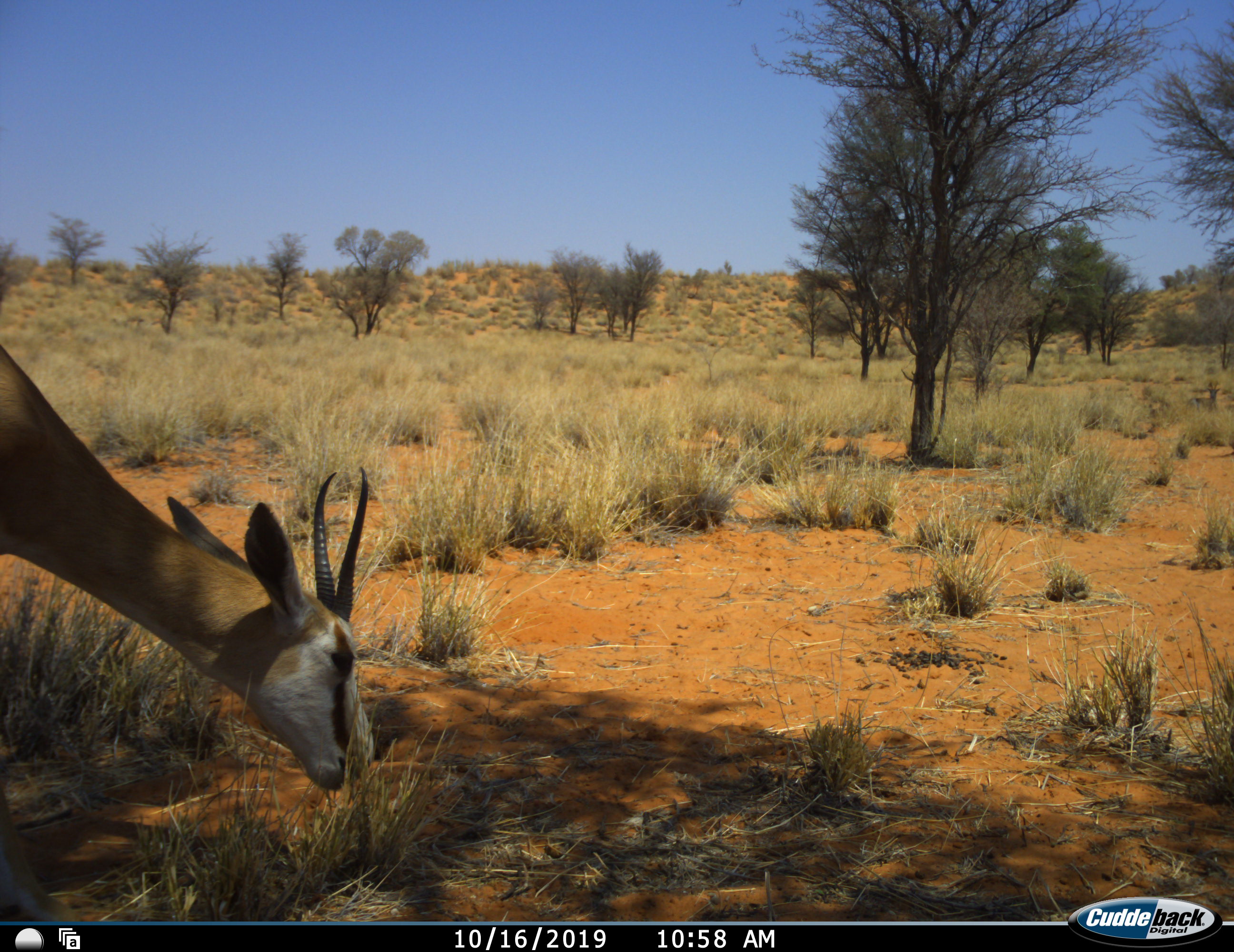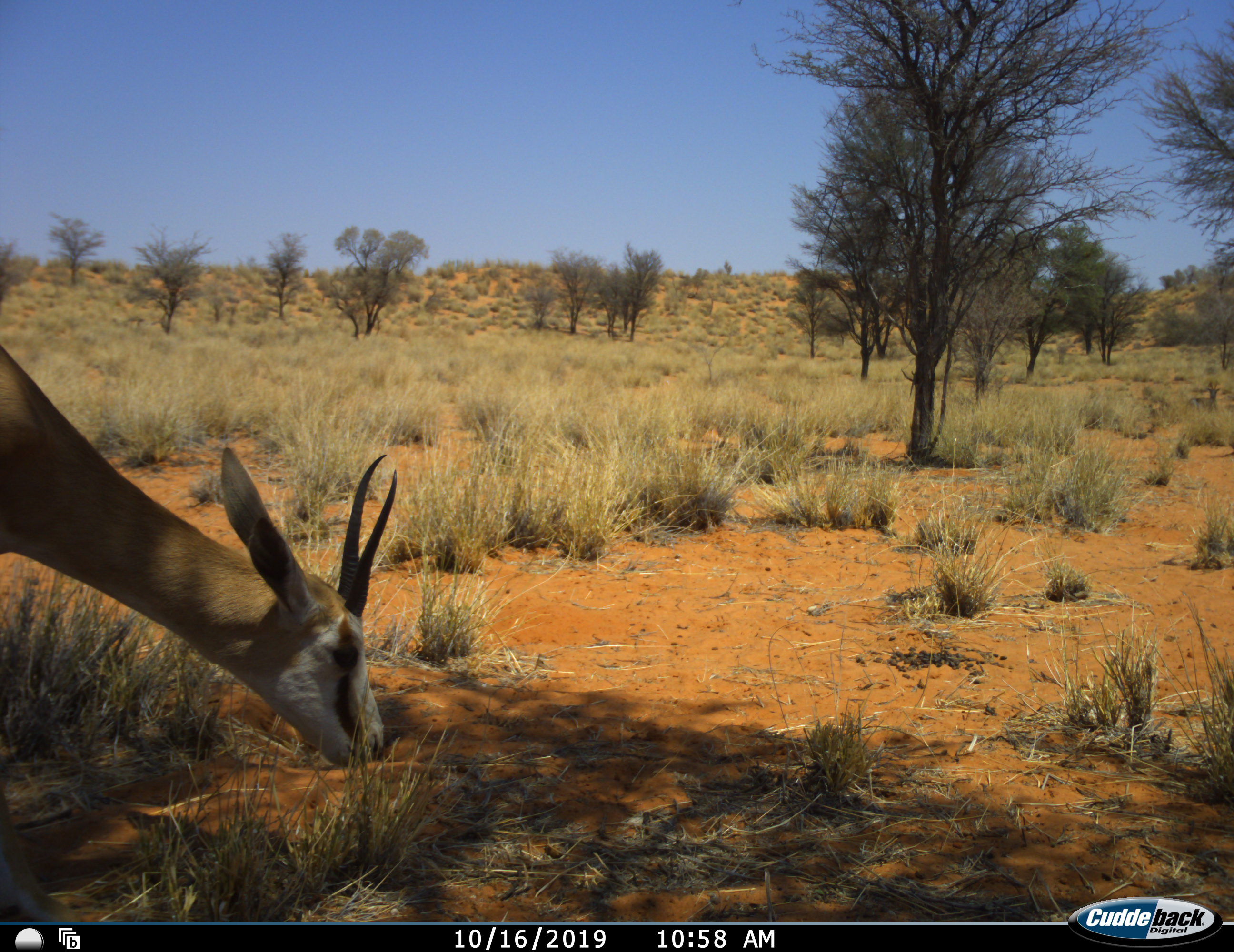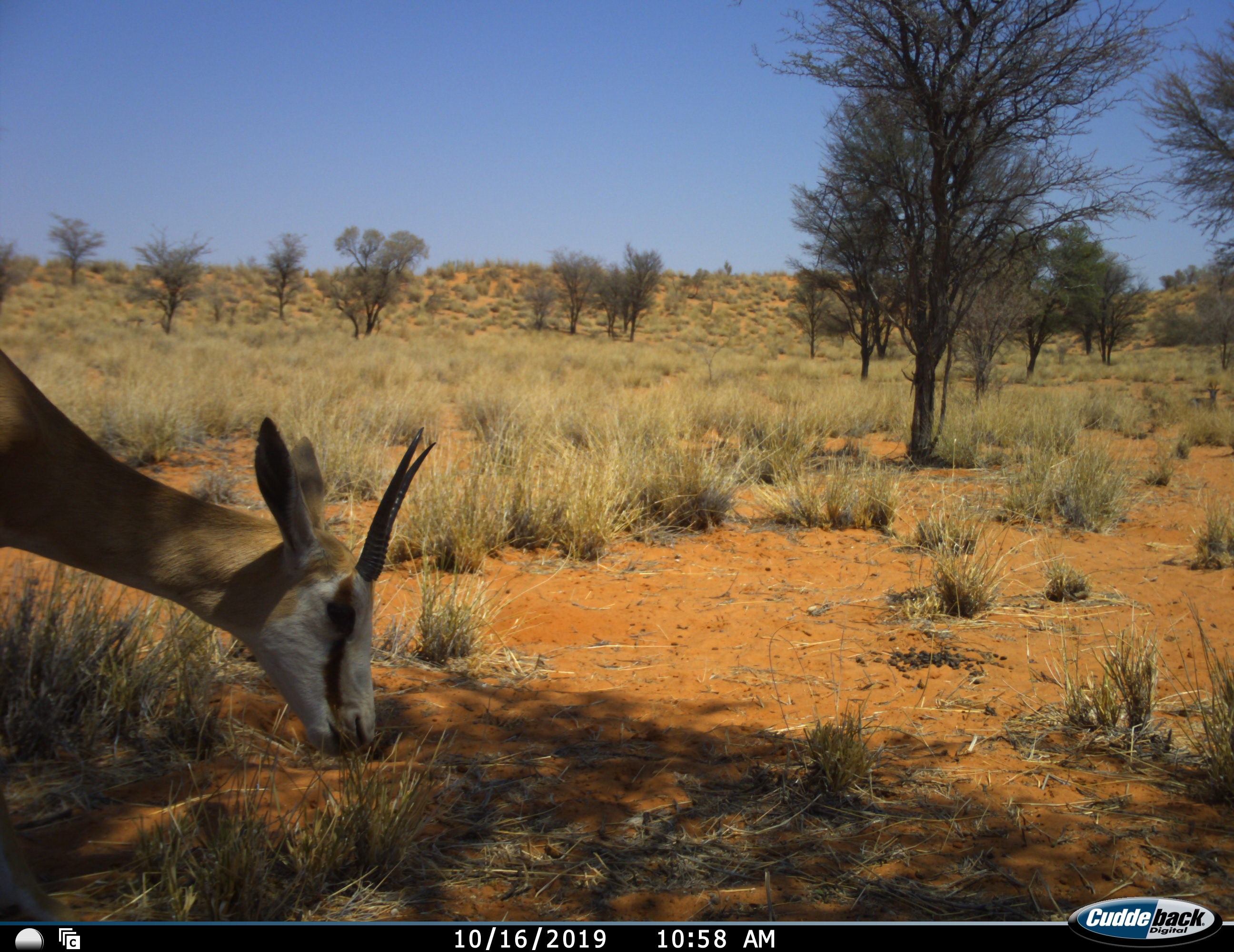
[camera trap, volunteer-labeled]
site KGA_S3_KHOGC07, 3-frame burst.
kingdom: Animalia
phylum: Chordata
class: Mammalia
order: Artiodactyla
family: Bovidae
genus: Antidorcas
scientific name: Antidorcas marsupialis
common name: springbok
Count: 1.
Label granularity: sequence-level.